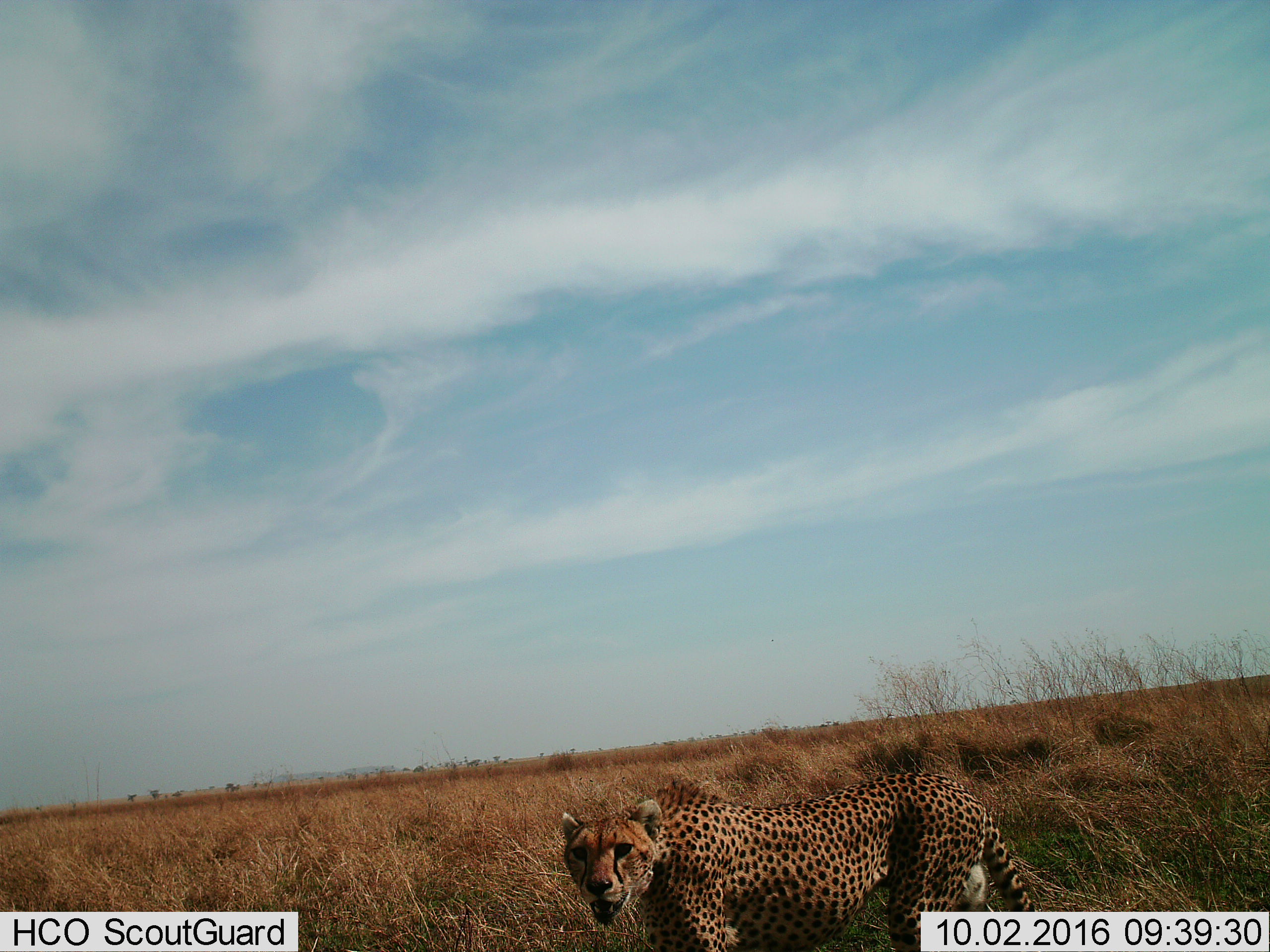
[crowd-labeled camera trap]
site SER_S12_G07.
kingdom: Animalia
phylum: Chordata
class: Mammalia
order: Carnivora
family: Felidae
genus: Acinonyx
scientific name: Acinonyx jubatus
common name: cheetah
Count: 1.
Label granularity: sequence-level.